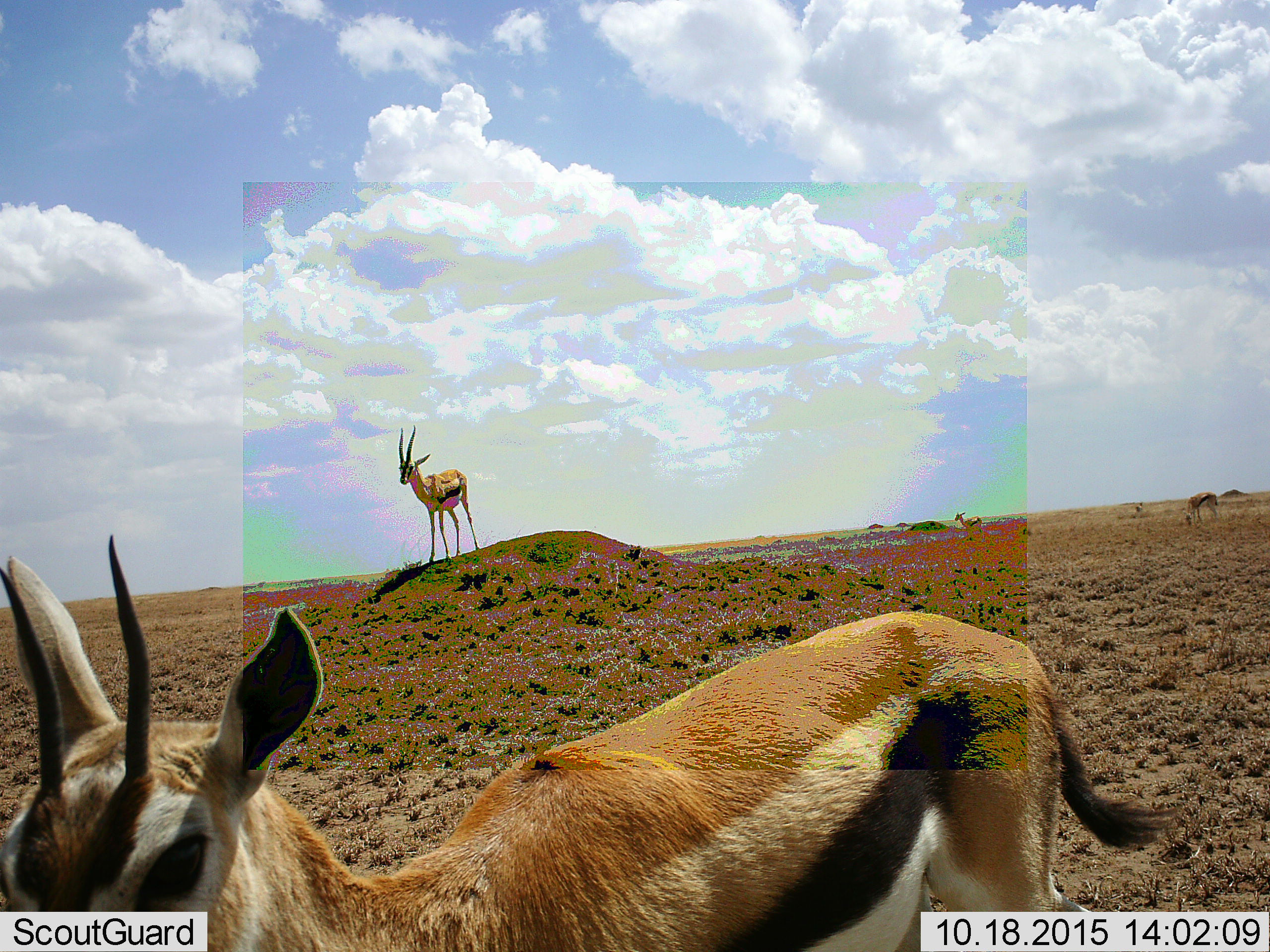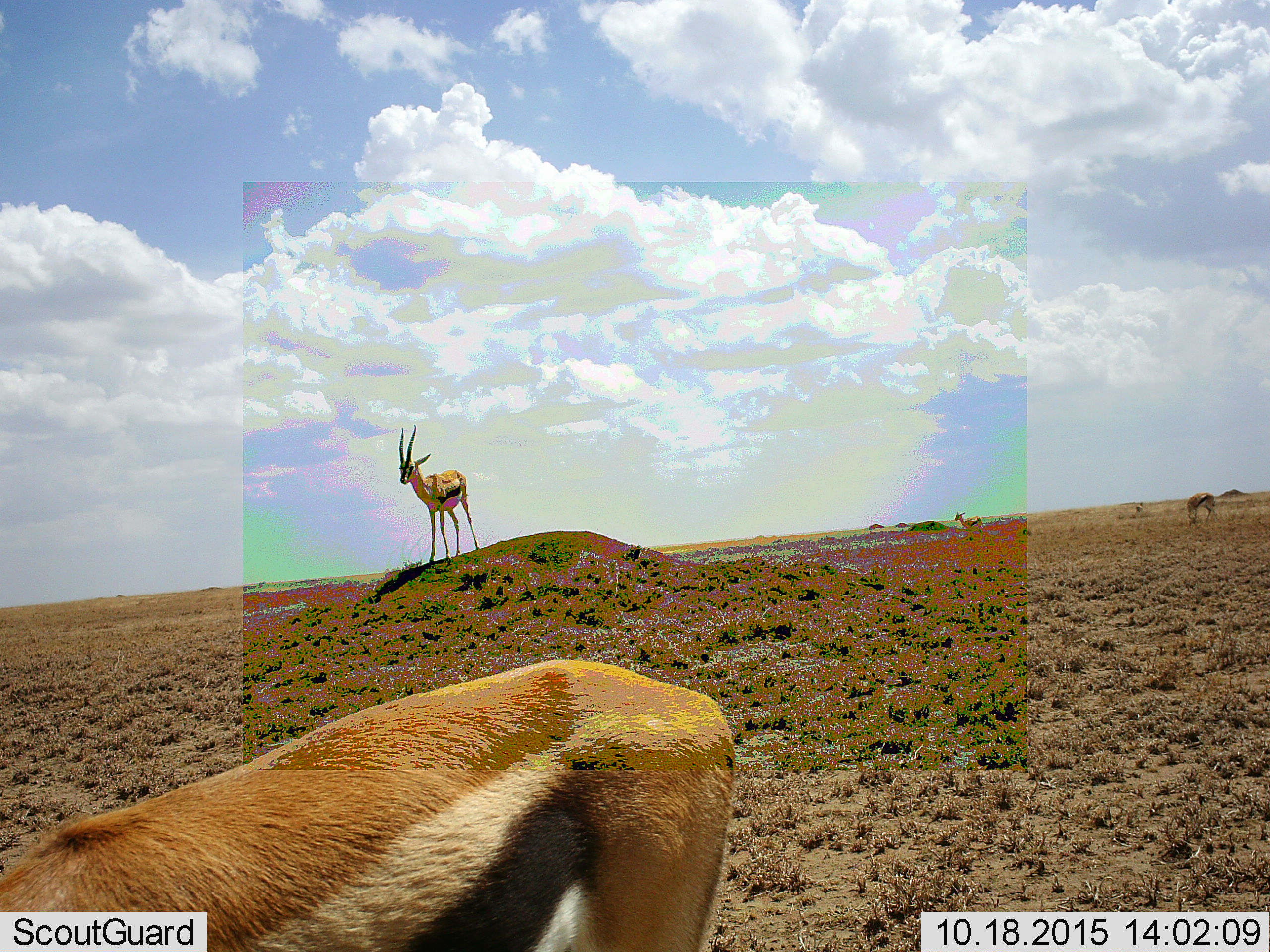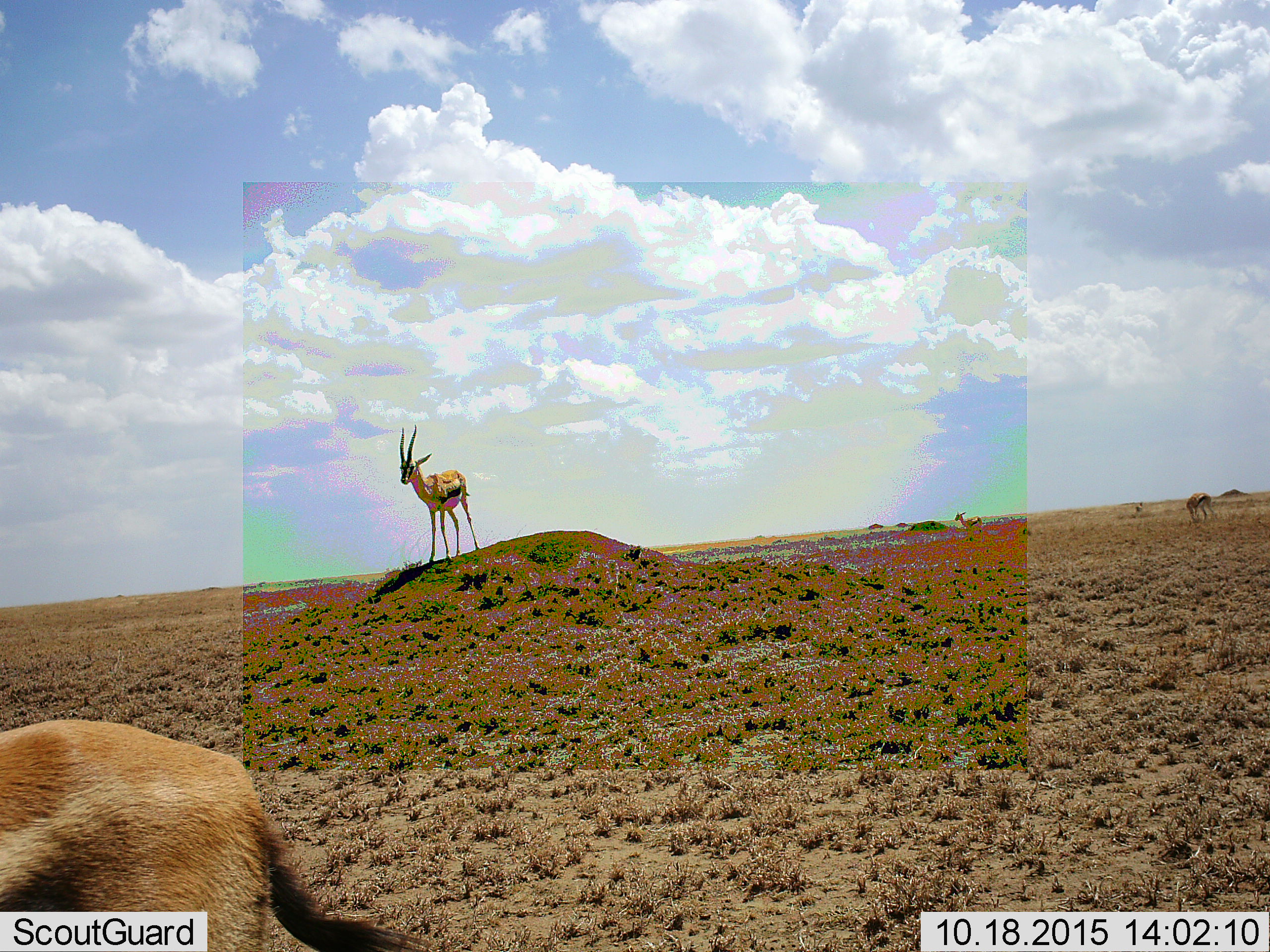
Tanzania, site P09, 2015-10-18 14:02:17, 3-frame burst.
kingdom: Animalia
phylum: Chordata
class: Mammalia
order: Artiodactyla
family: Bovidae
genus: Eudorcas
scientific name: Eudorcas thomsonii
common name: thomson's gazelle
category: gazellethomsons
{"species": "gazellethomsons (thomson's gazelle) (Eudorcas thomsonii)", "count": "5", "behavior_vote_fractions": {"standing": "75%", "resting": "0%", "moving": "75%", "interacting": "0%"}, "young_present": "0%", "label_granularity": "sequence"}